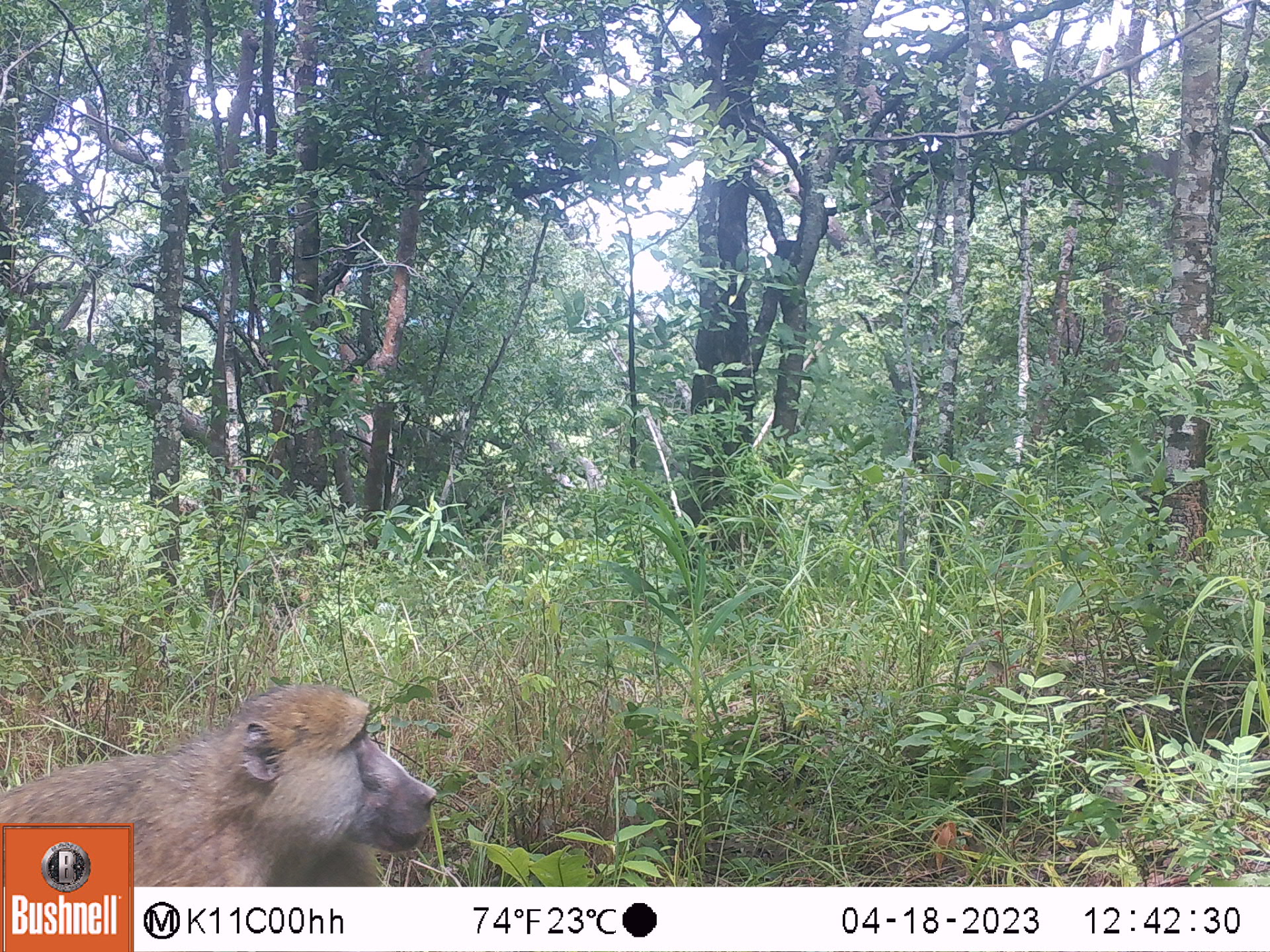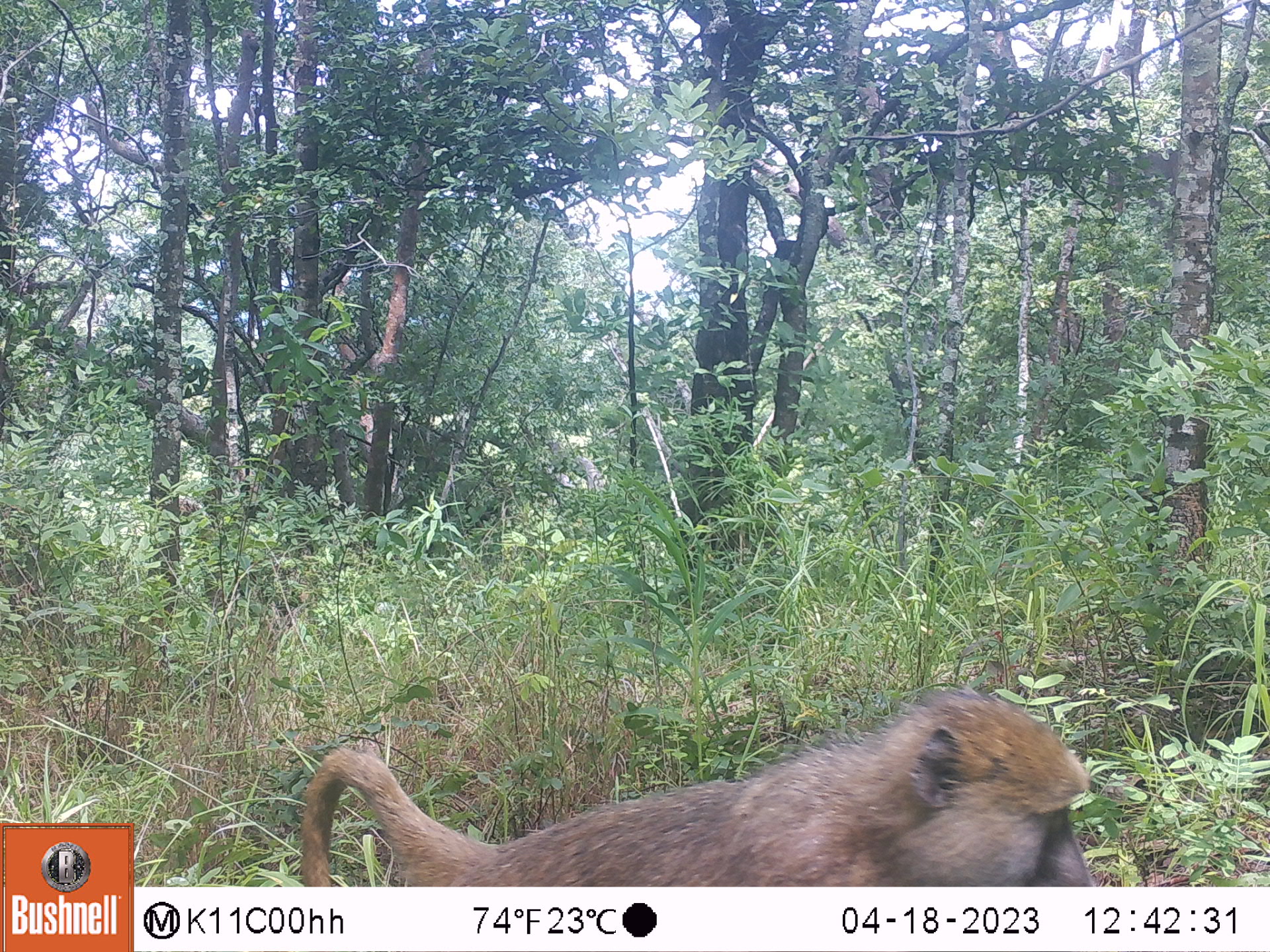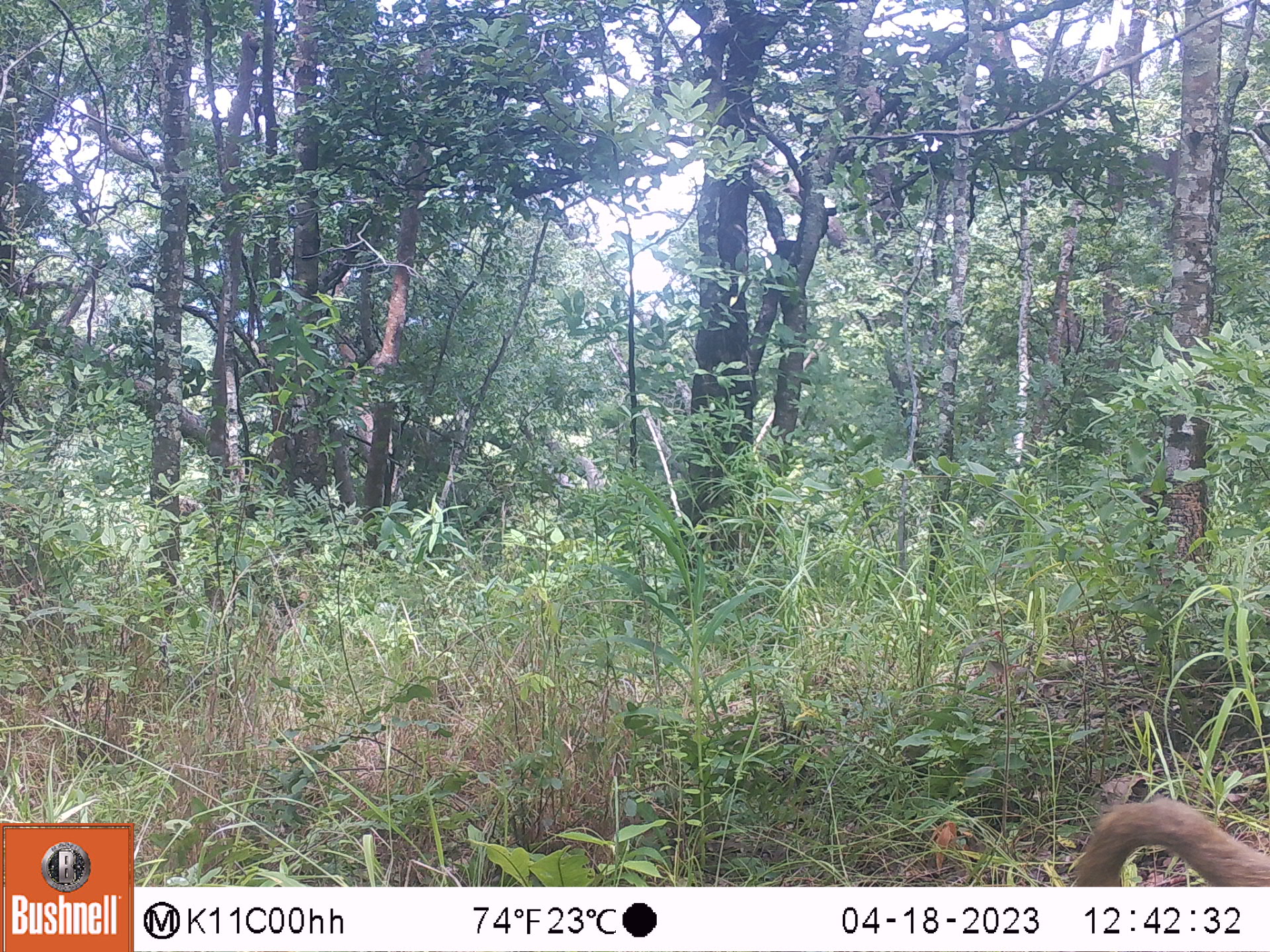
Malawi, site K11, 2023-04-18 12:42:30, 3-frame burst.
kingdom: Animalia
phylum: Chordata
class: Mammalia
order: Primates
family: Cercopithecidae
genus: Papio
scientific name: Papio cynocephalus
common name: yellow baboon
Yellow baboon (Papio cynocephalus), count 1.